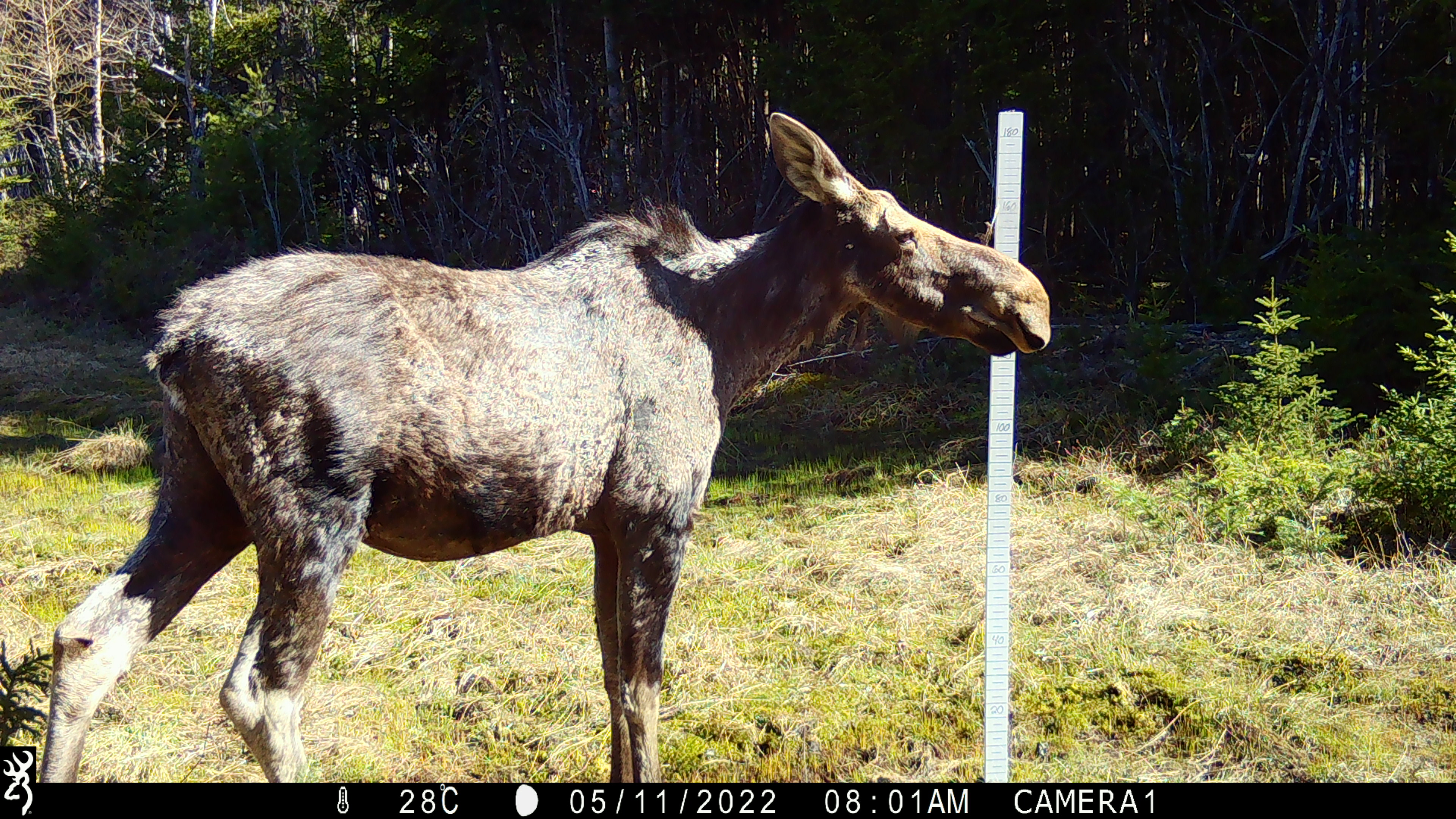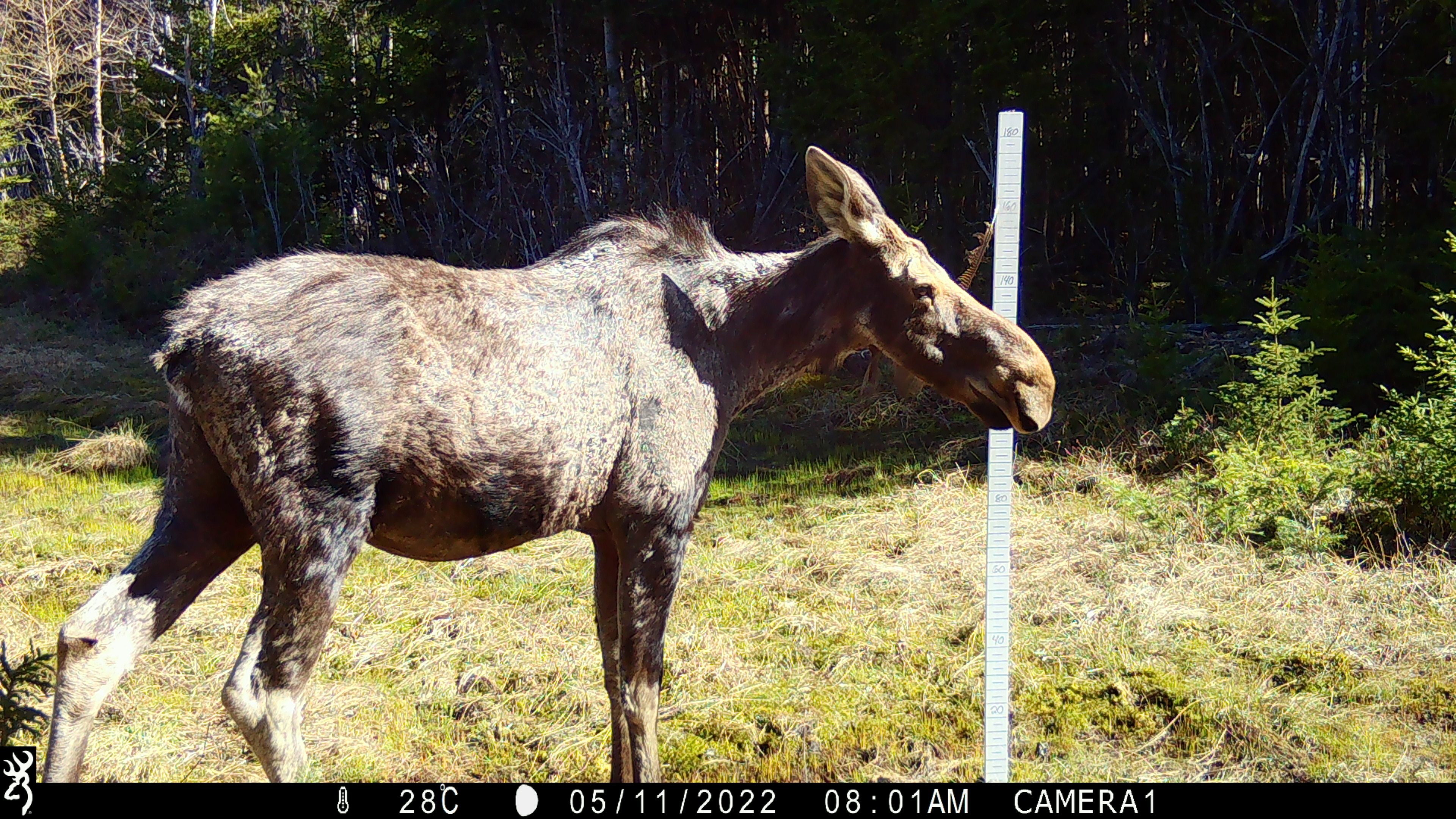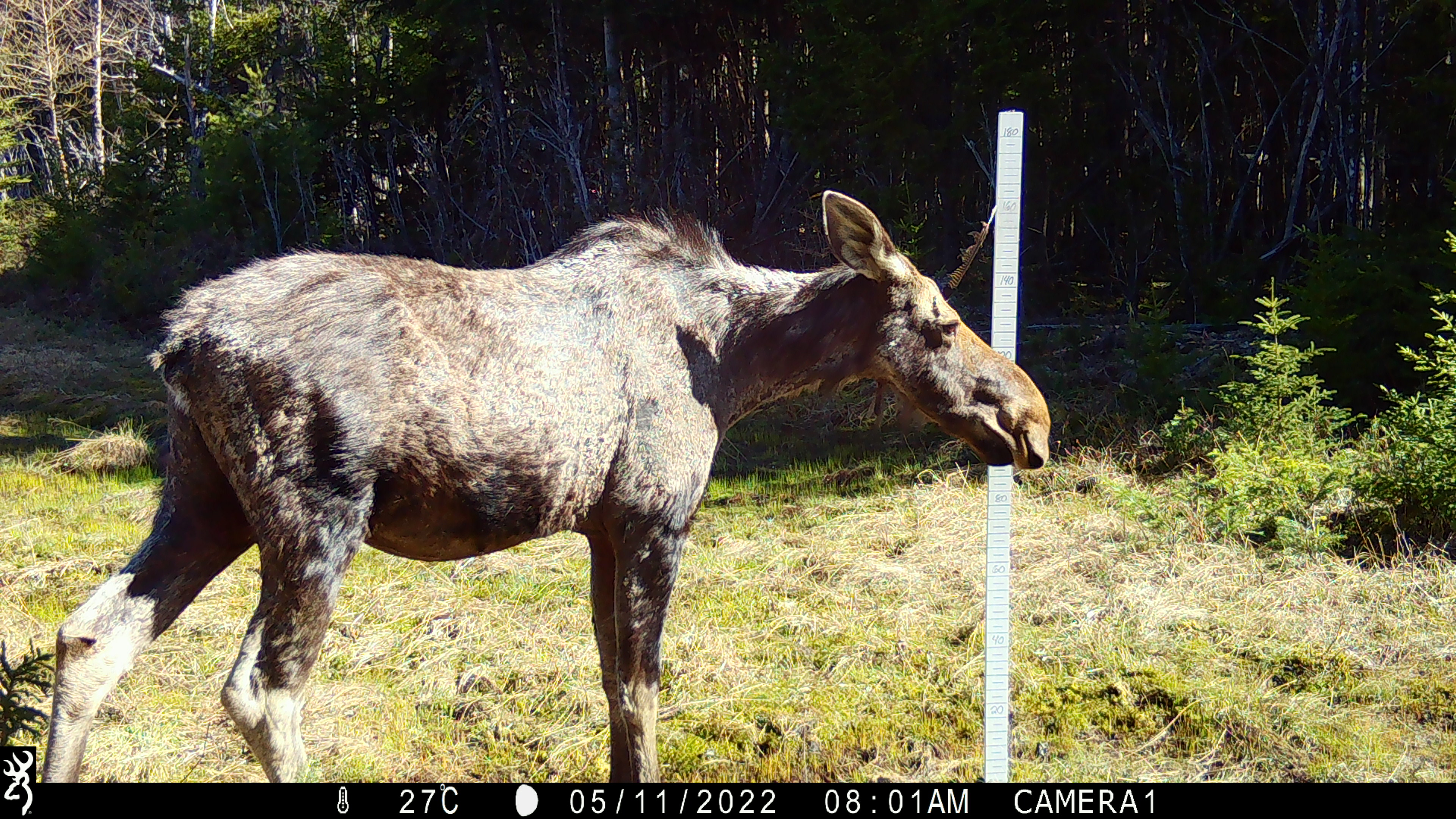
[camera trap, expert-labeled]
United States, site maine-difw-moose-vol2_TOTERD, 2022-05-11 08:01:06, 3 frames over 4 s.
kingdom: Animalia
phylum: Chordata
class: Mammalia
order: Artiodactyla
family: Cervidae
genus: Alces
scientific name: Alces alces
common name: moose